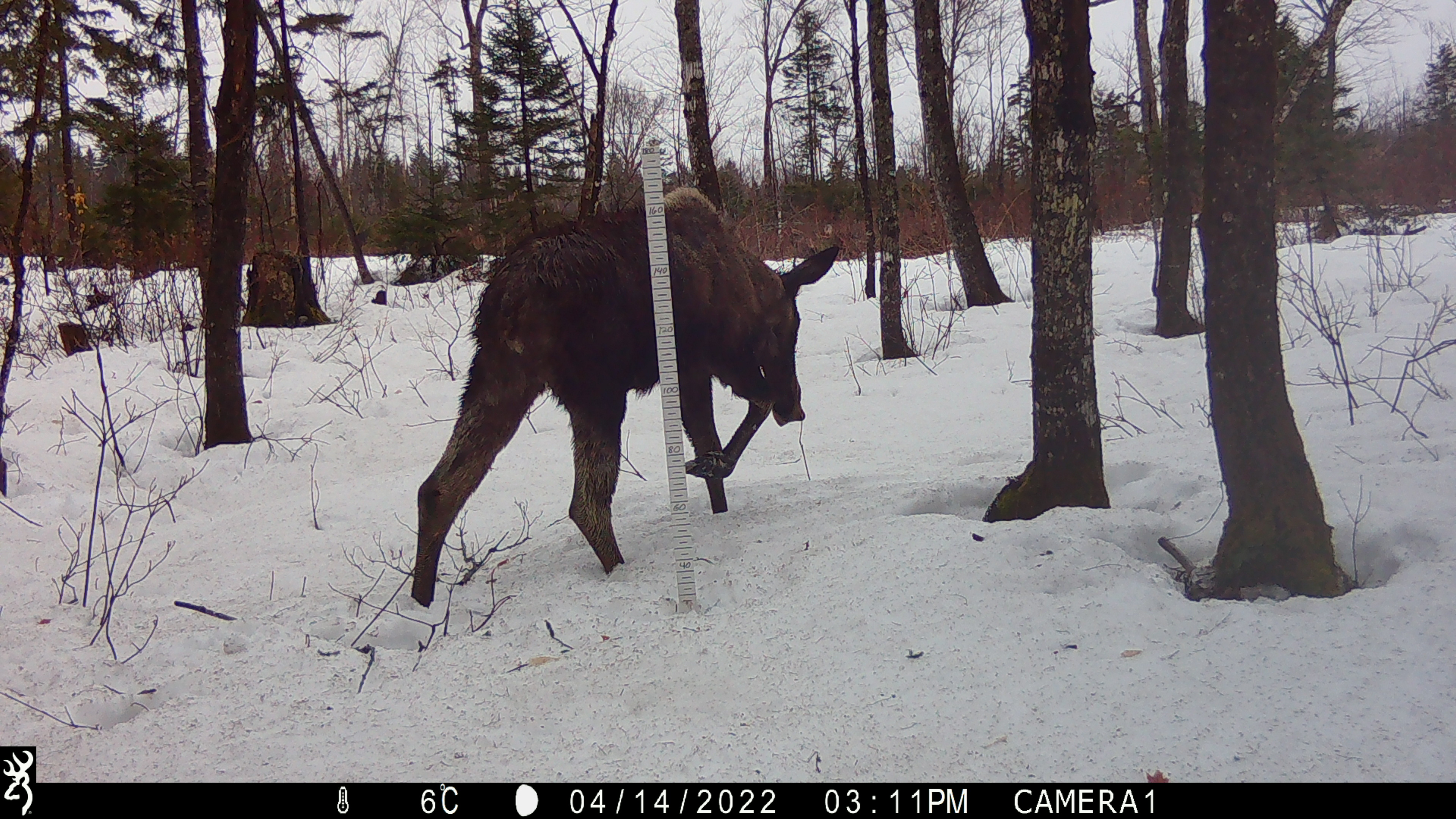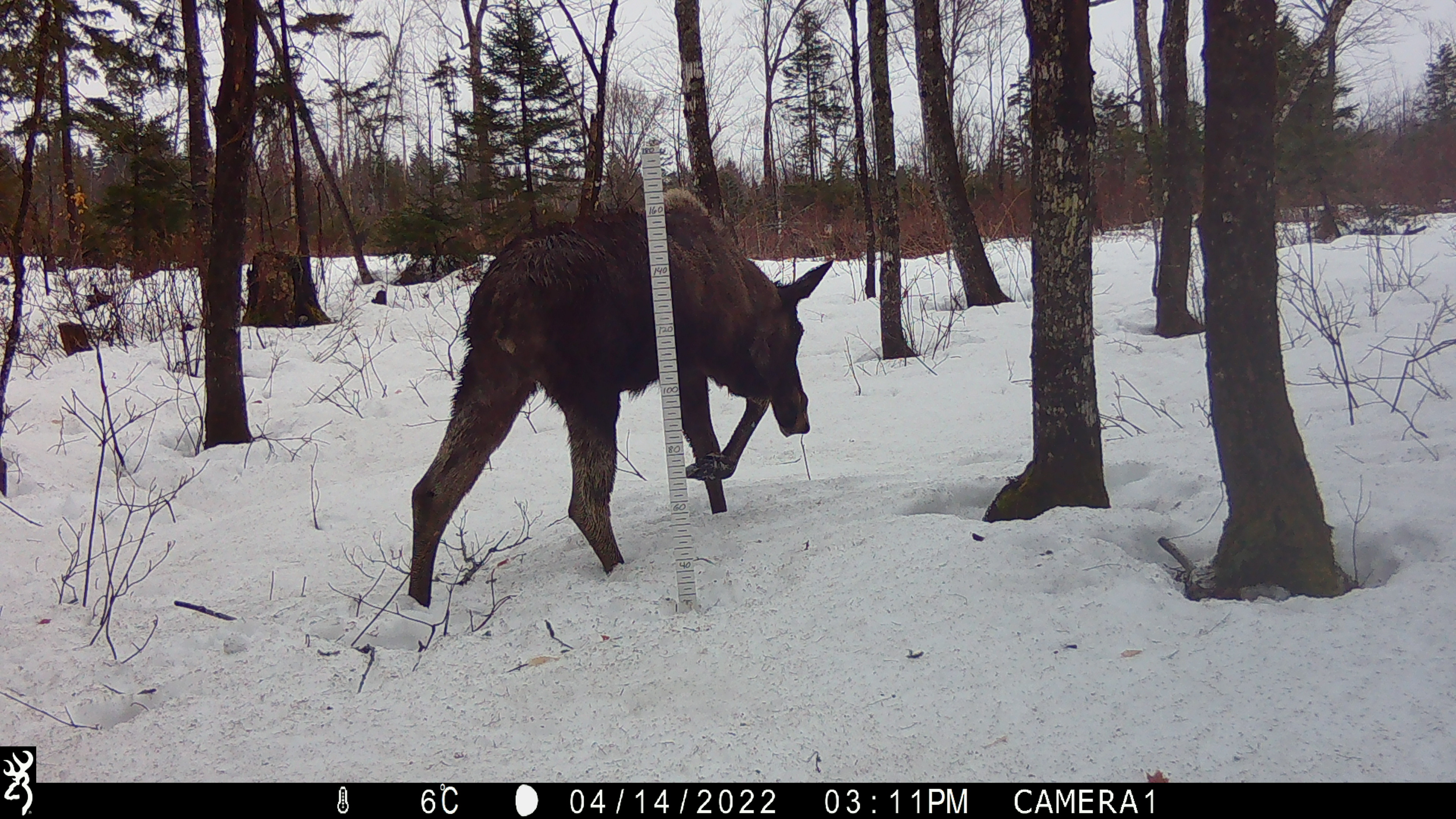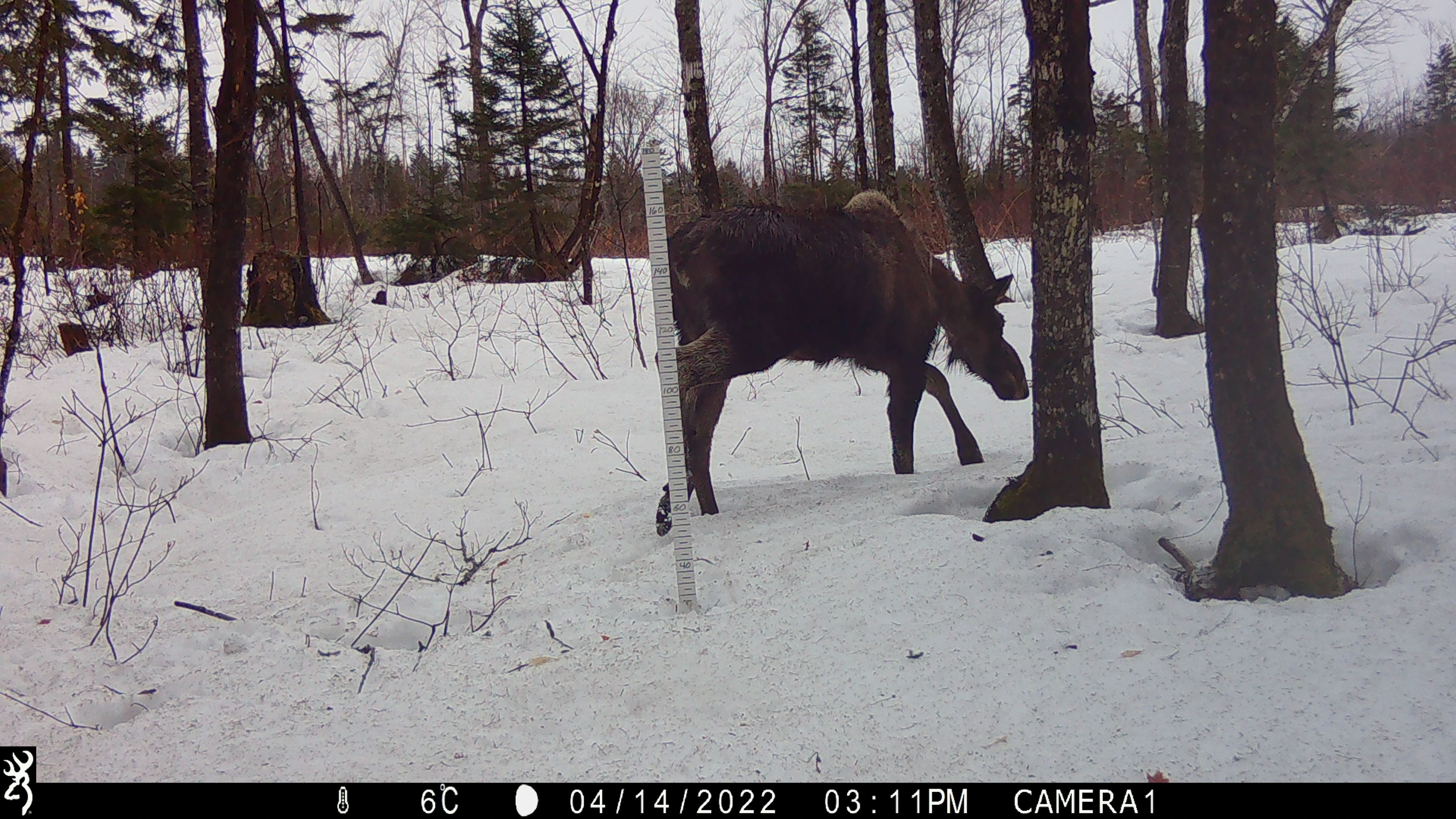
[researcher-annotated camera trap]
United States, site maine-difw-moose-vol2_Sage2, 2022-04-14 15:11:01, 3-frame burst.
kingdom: Animalia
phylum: Chordata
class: Mammalia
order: Artiodactyla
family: Cervidae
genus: Alces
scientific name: Alces alces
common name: moose